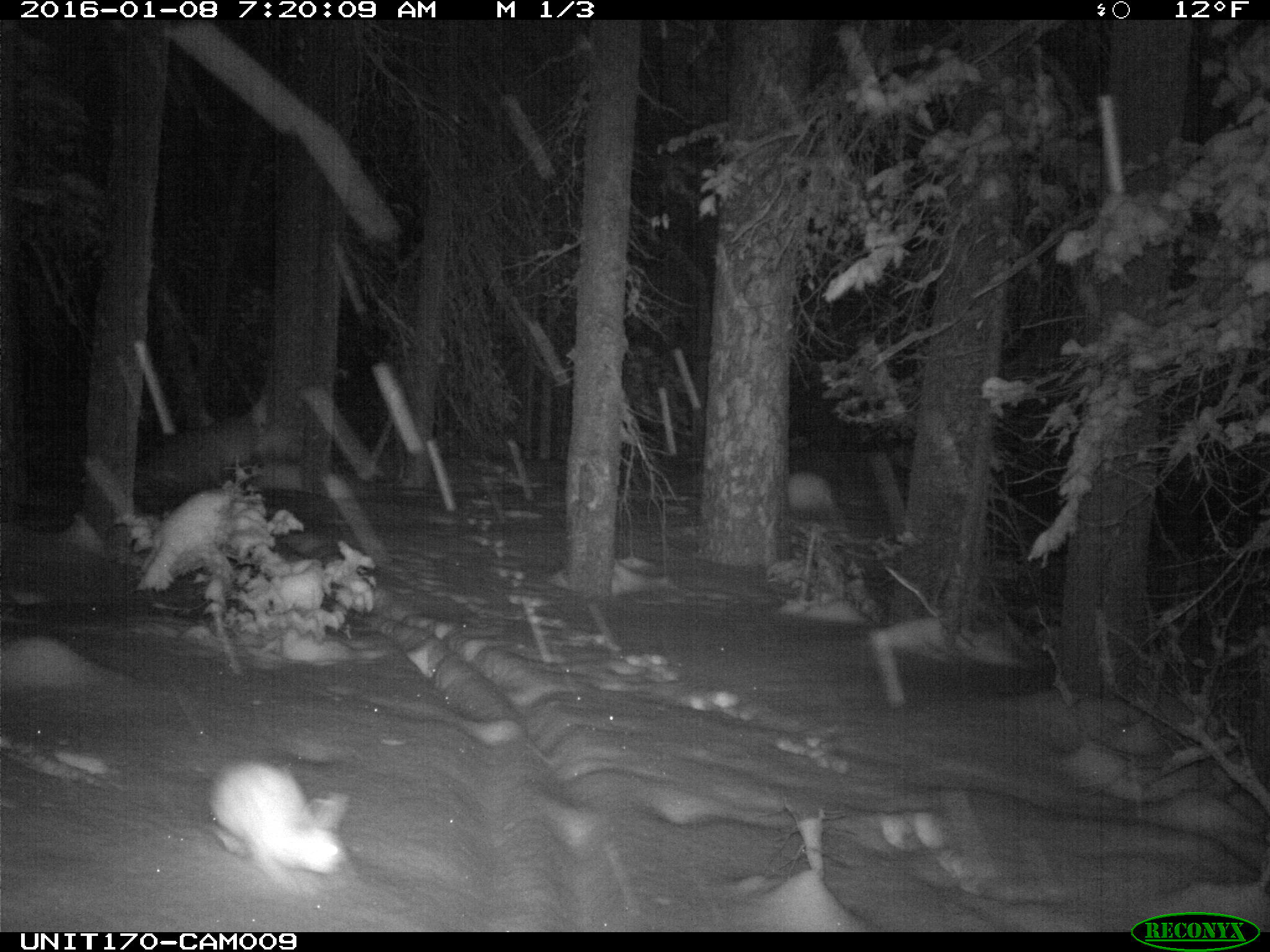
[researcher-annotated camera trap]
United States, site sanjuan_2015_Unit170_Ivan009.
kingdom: Animalia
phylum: Chordata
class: Mammalia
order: Lagomorpha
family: Leporidae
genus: Lepus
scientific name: Lepus americanus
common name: snowshoe hare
Lepus americanus (snowshoe hare).